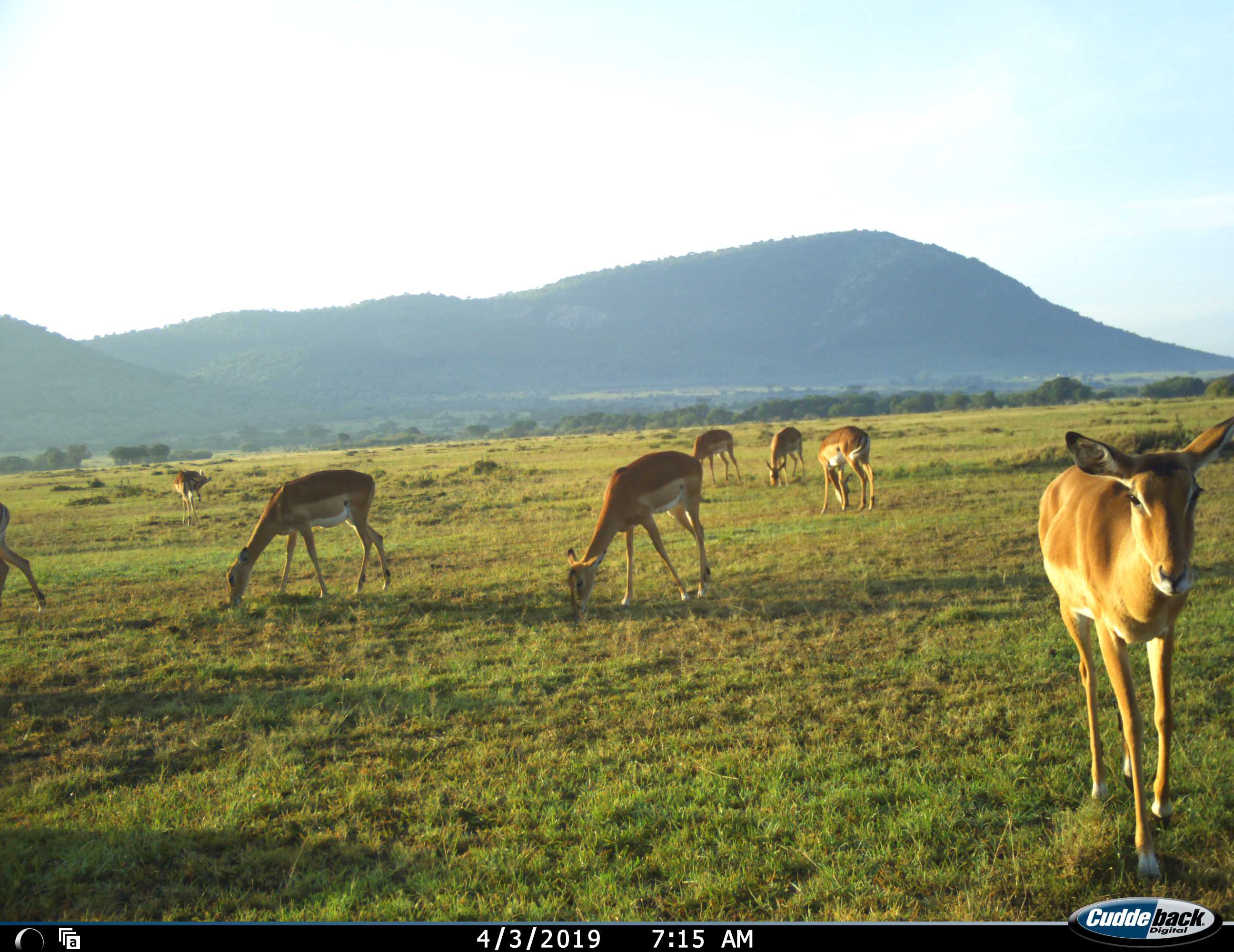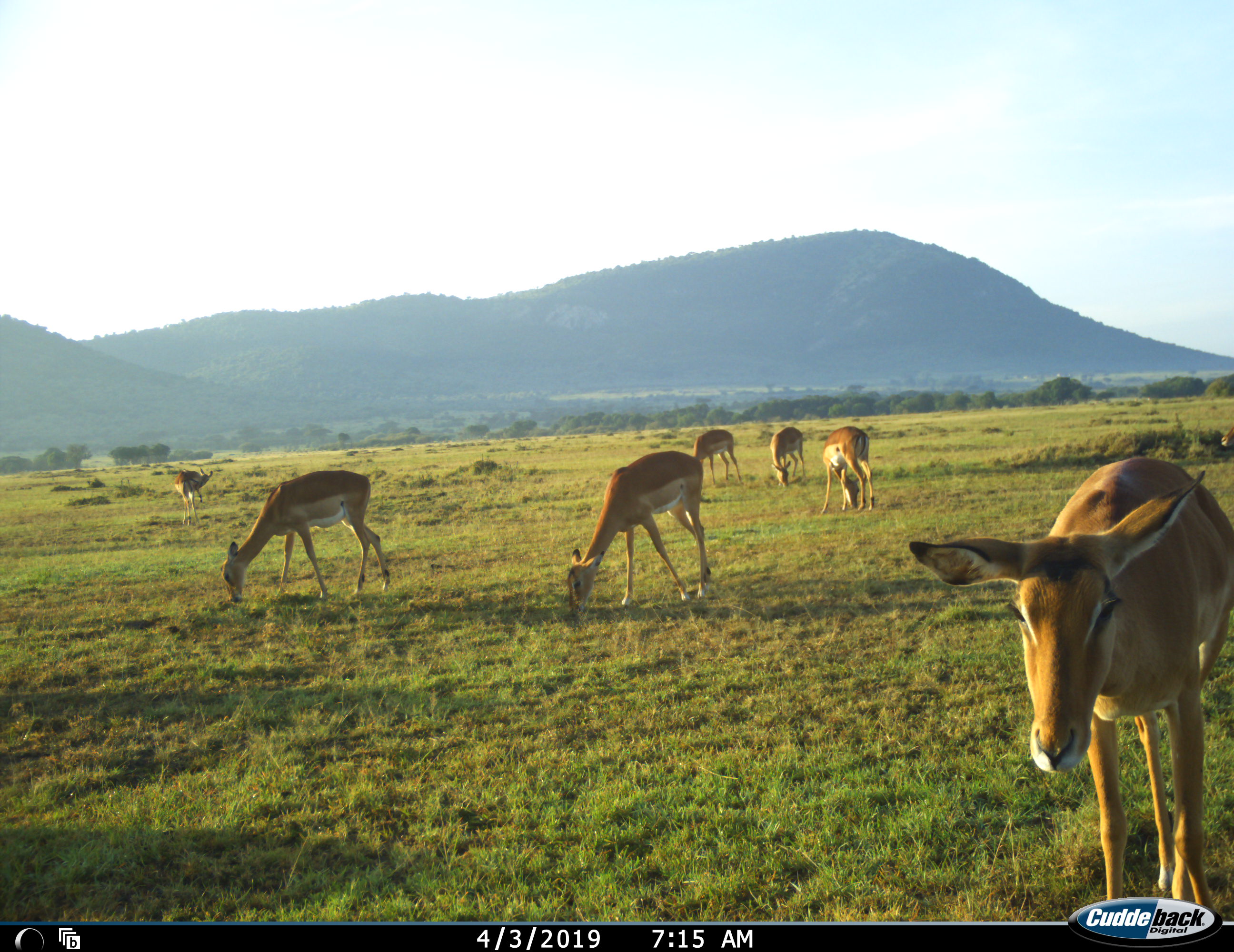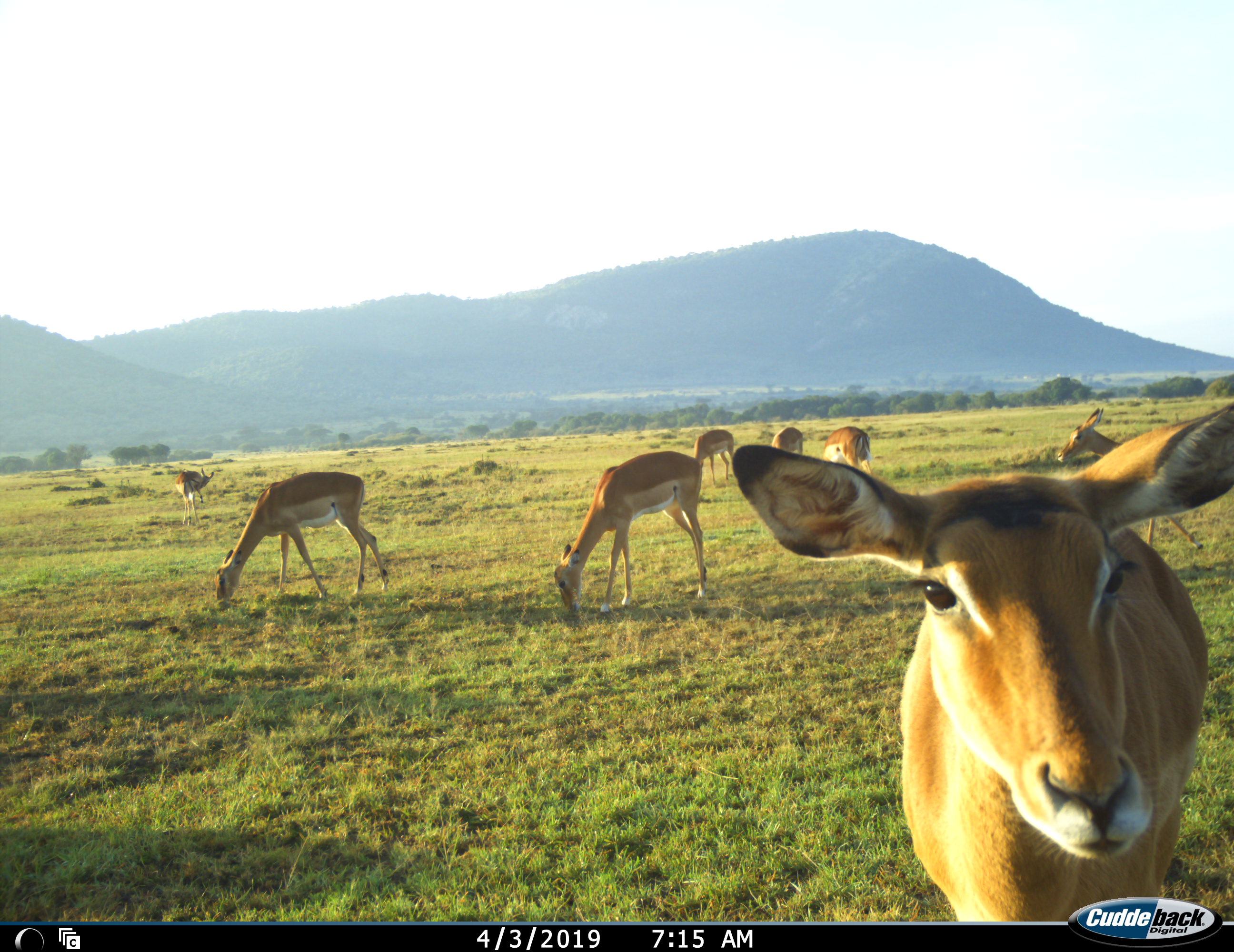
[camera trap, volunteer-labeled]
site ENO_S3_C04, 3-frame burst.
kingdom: Animalia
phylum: Chordata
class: Mammalia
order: Artiodactyla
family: Bovidae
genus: Aepyceros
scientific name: Aepyceros melampus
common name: impala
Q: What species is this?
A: Impala (Aepyceros melampus).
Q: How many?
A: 9.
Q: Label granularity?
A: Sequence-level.